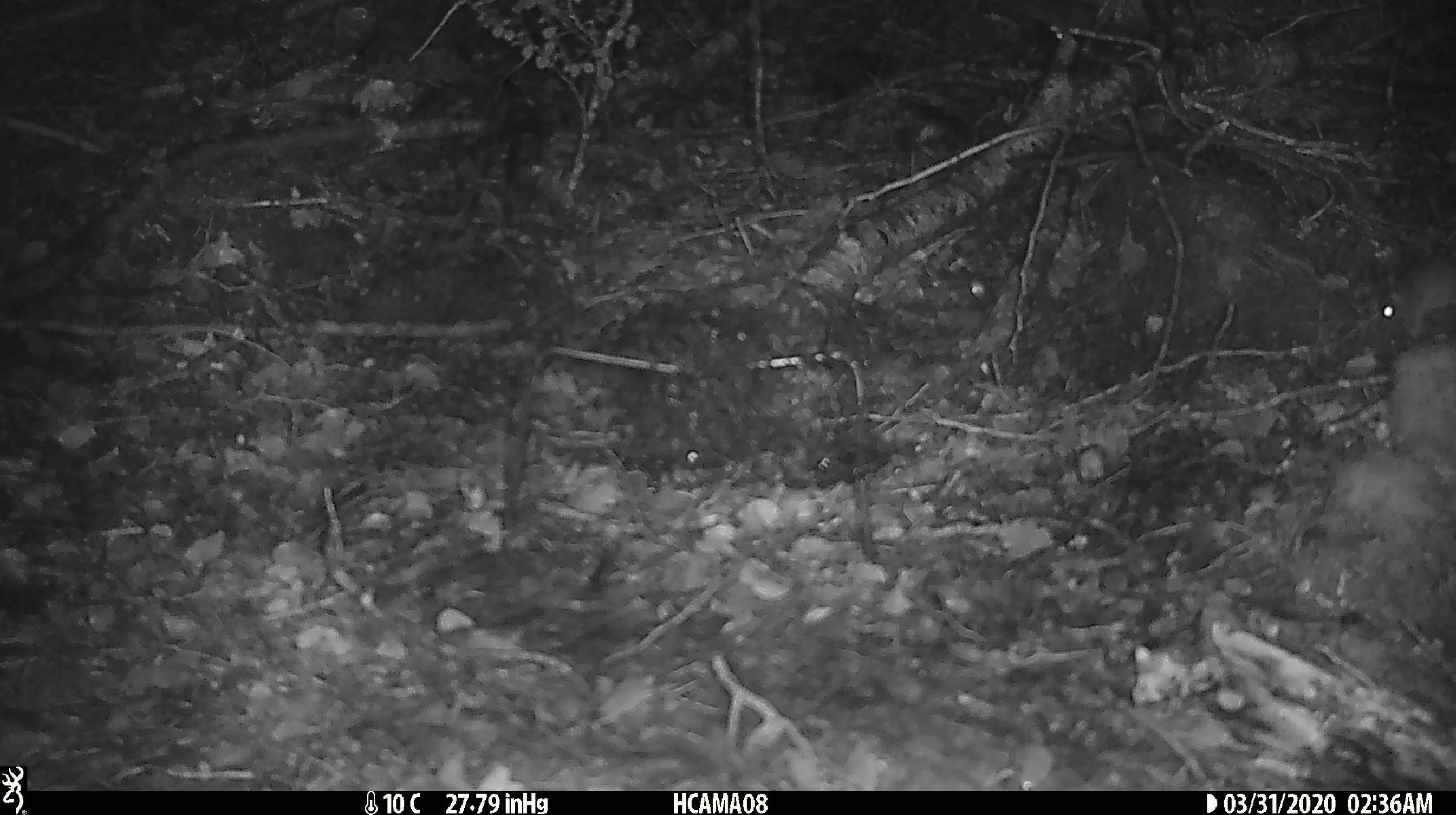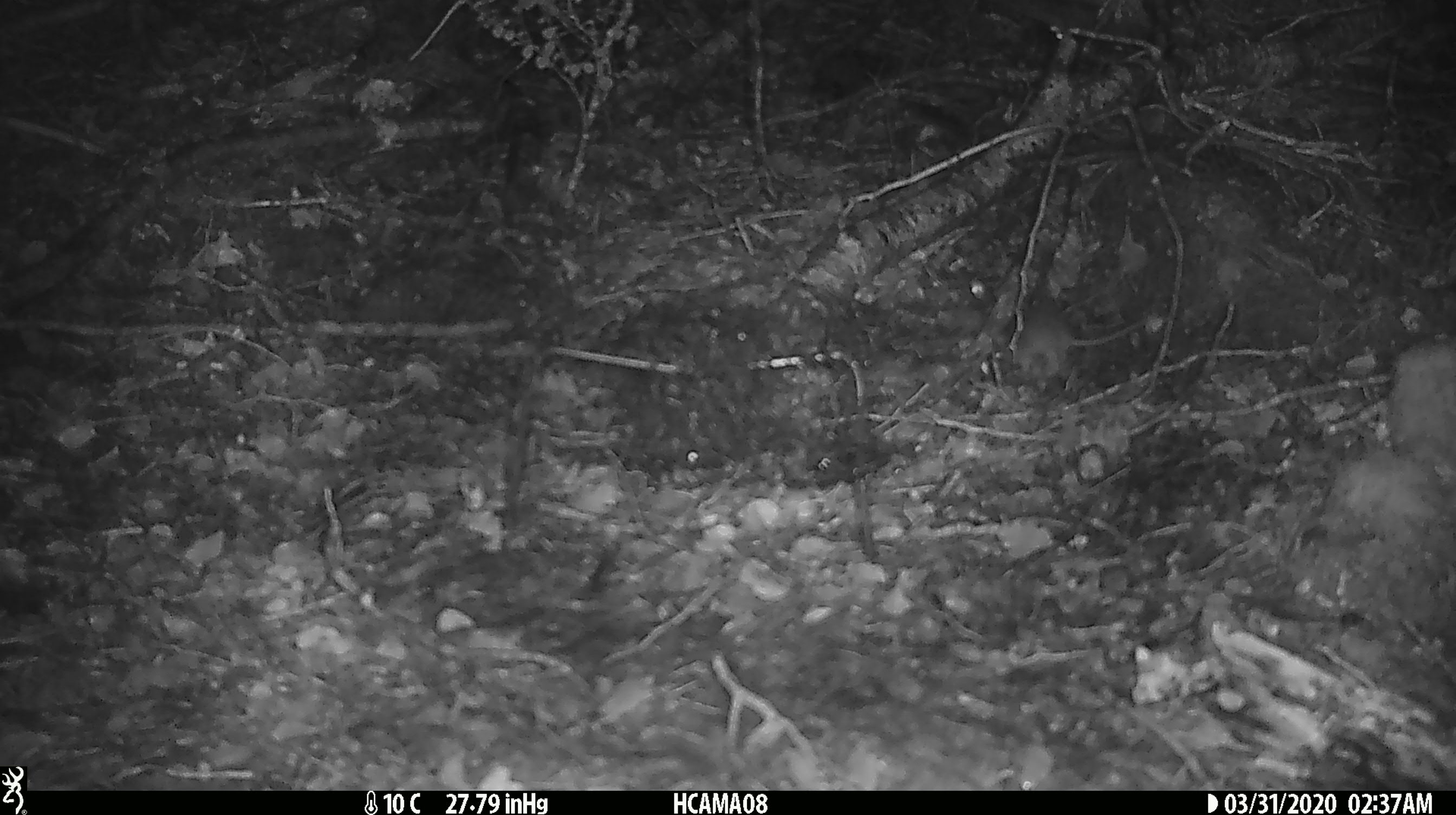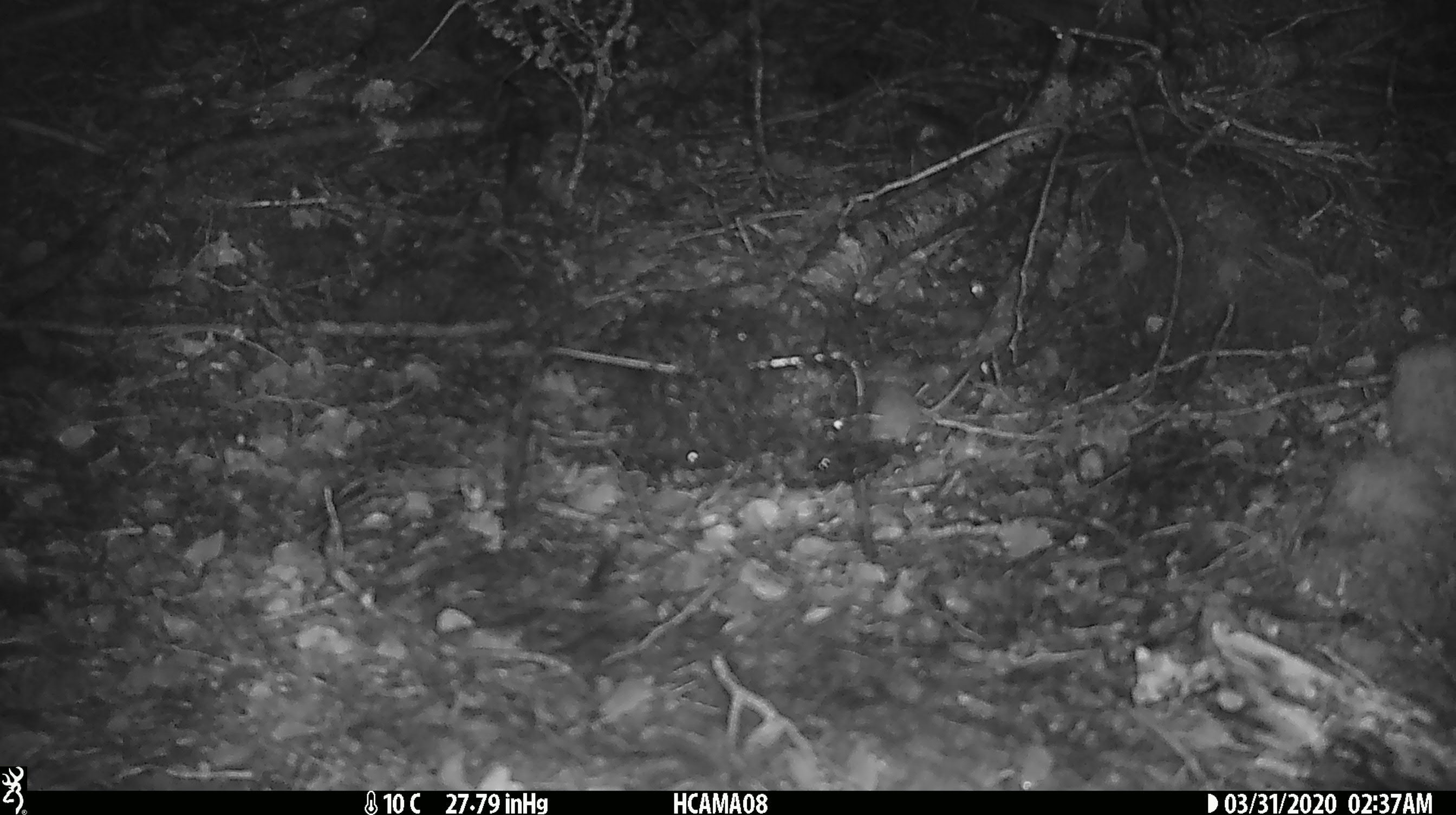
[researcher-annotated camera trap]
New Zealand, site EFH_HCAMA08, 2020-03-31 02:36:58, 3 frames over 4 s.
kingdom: Animalia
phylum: Chordata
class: Mammalia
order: Rodentia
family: Muridae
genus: Mus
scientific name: Mus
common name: mouse